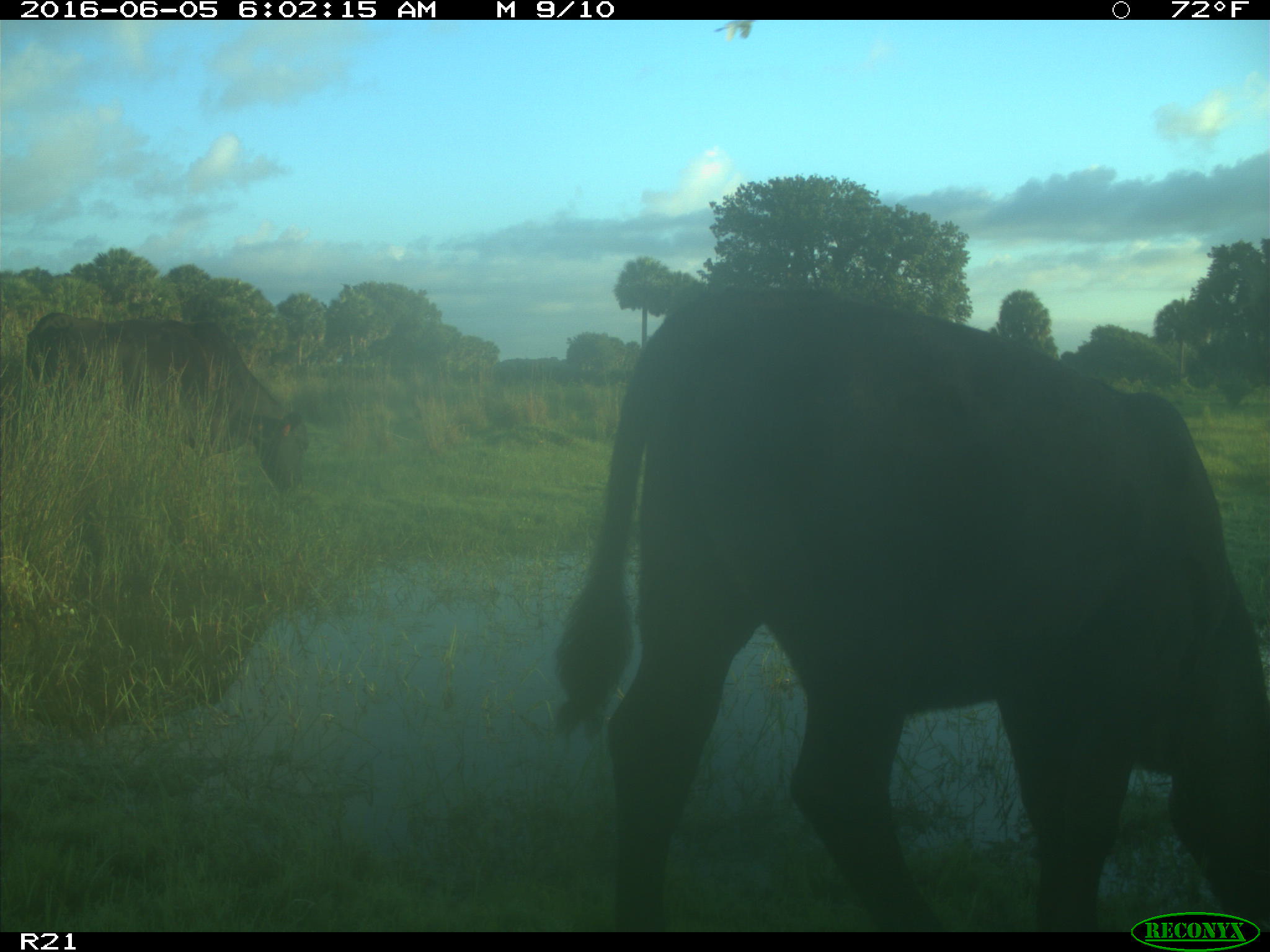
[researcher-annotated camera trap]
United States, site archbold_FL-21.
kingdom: Animalia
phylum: Chordata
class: Mammalia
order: Artiodactyla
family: Bovidae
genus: Bos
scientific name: Bos taurus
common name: domestic cow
Bos taurus (domestic cow).